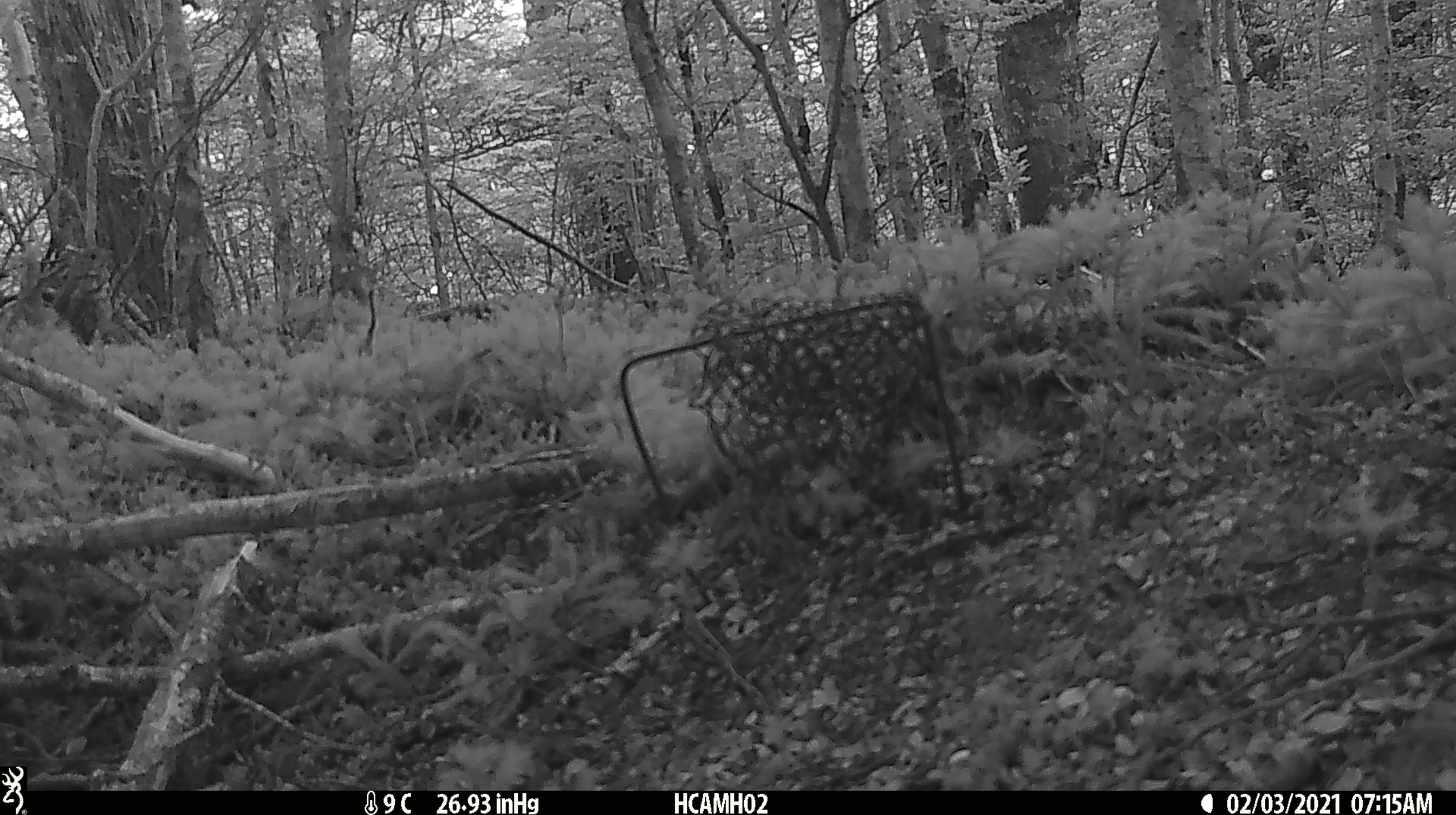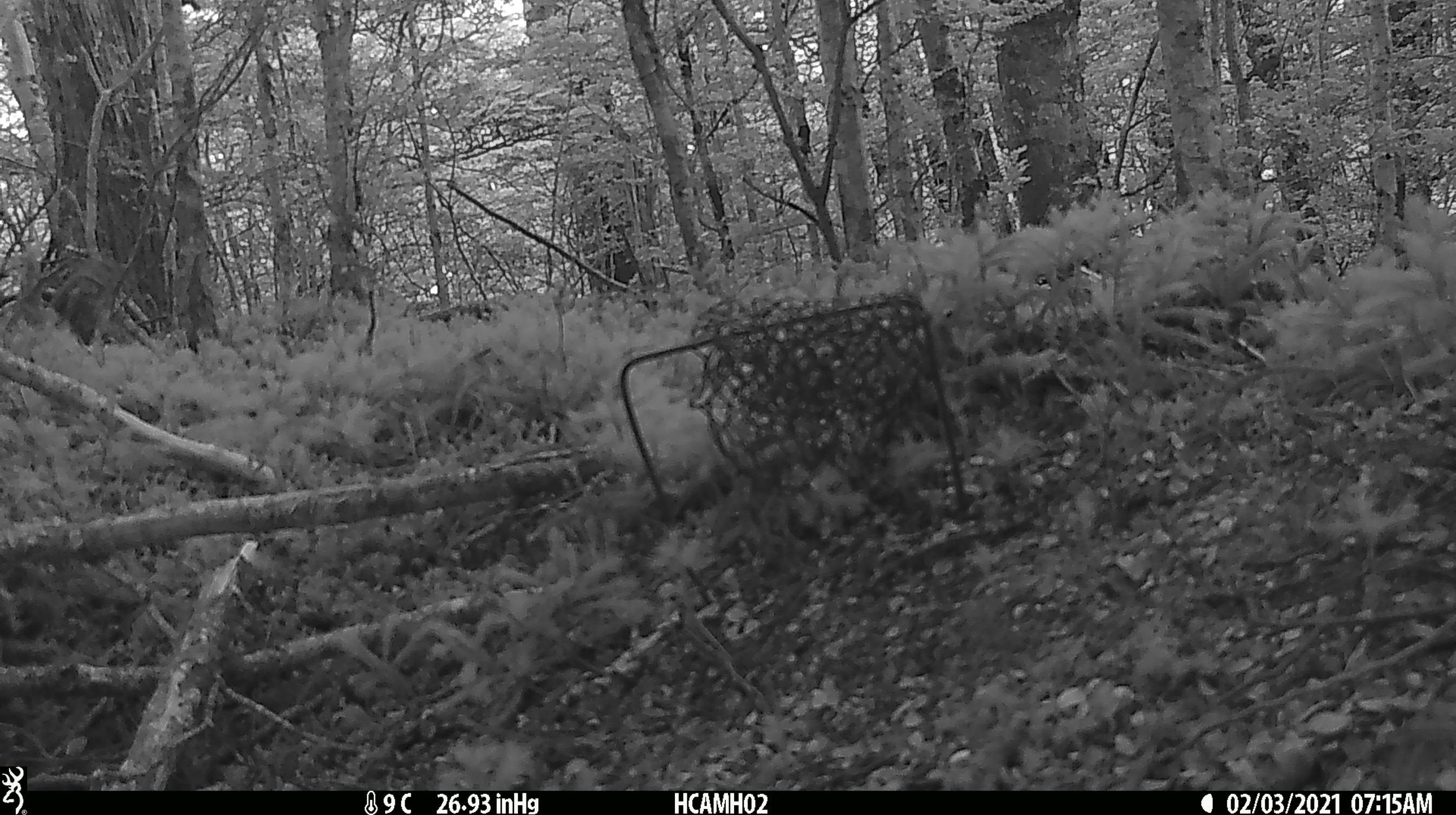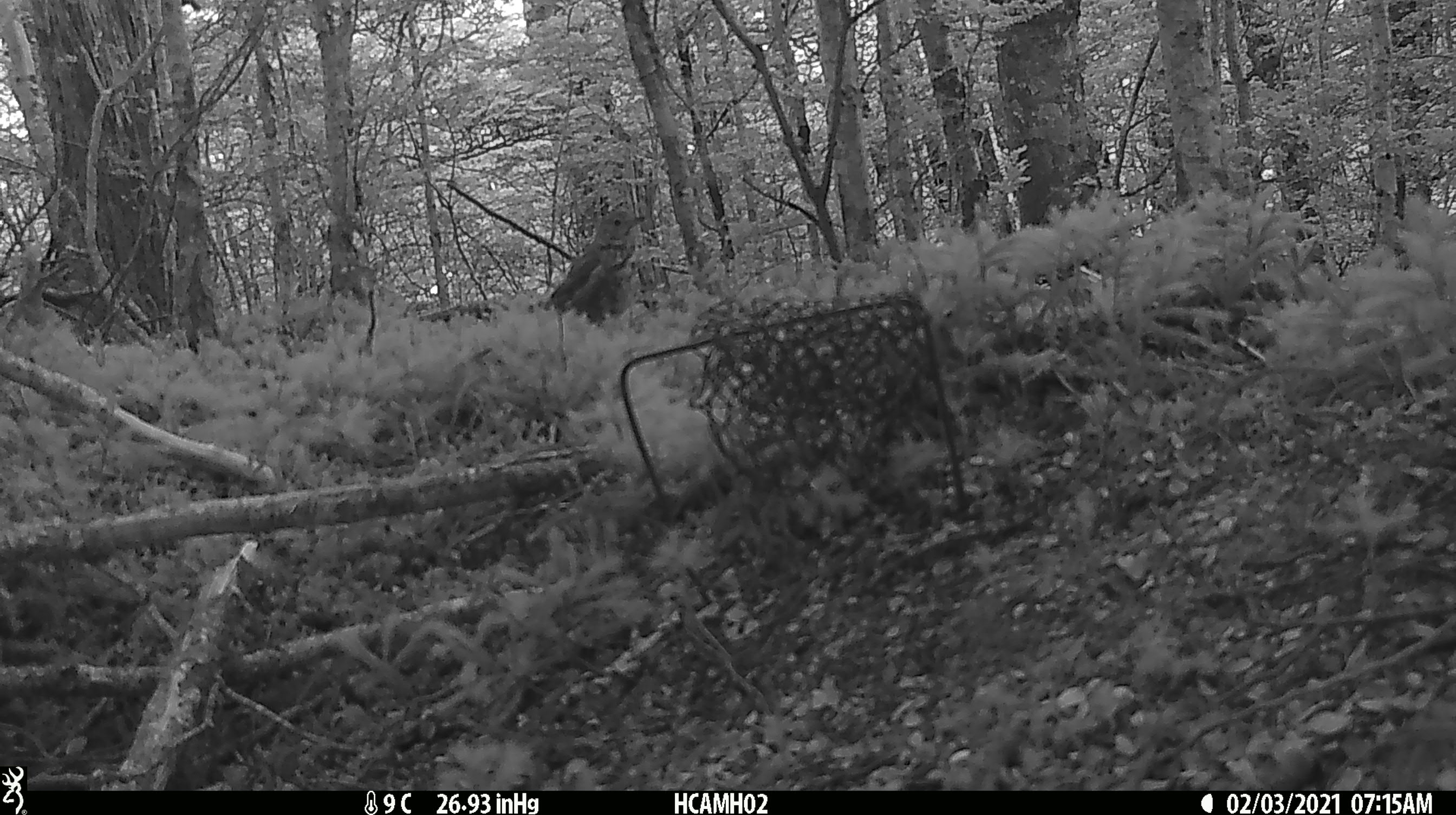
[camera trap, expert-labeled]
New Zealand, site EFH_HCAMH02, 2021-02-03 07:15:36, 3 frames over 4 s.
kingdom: Animalia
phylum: Chordata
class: Aves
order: Passeriformes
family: Turdidae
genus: Turdus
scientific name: Turdus philomelos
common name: song thrush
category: thrush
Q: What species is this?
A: Thrush (song thrush) (Turdus philomelos).